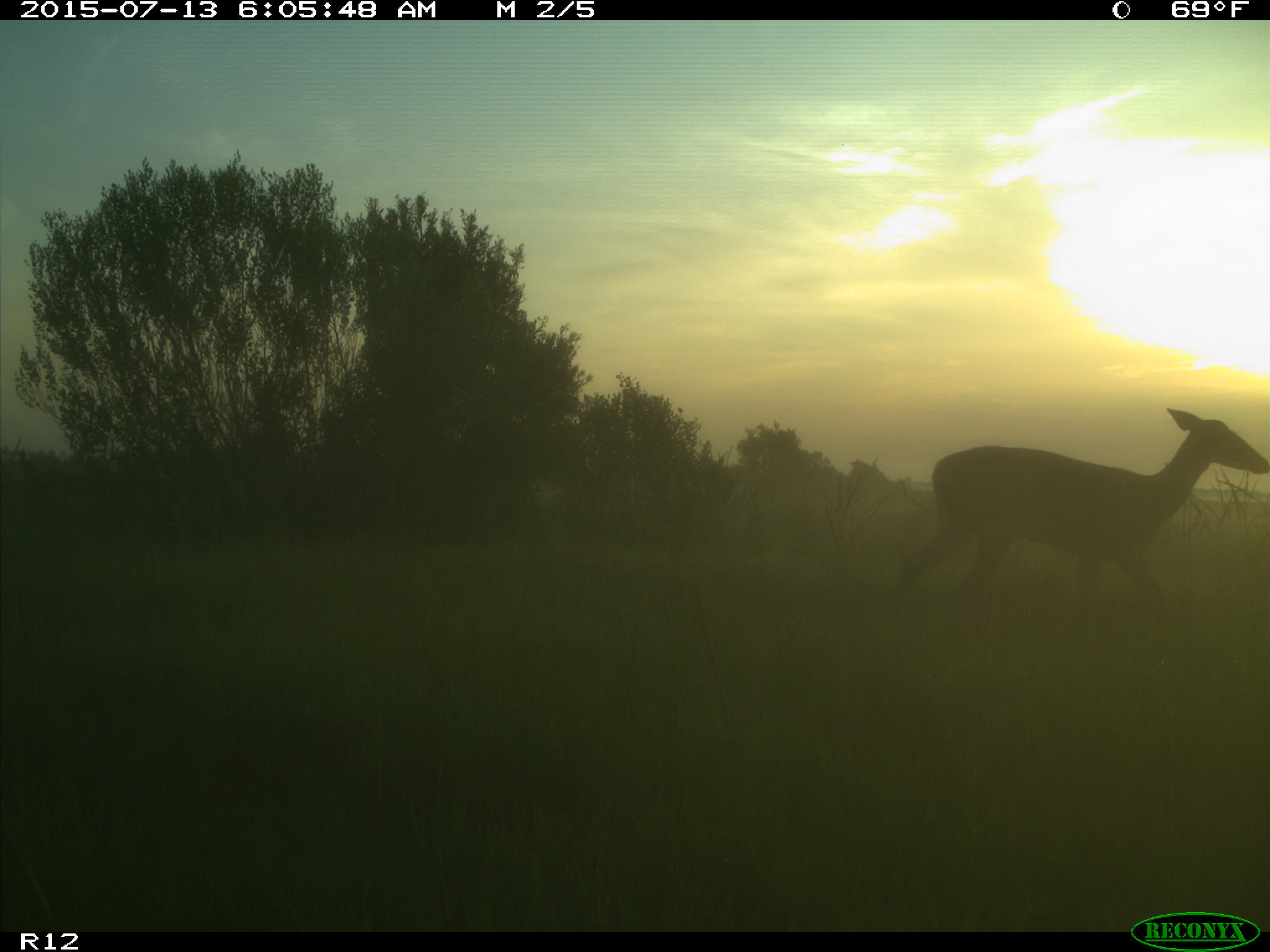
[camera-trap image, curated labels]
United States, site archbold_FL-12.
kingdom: Animalia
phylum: Chordata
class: Mammalia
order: Artiodactyla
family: Cervidae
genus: Odocoileus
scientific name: Odocoileus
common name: deer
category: unidentified deer